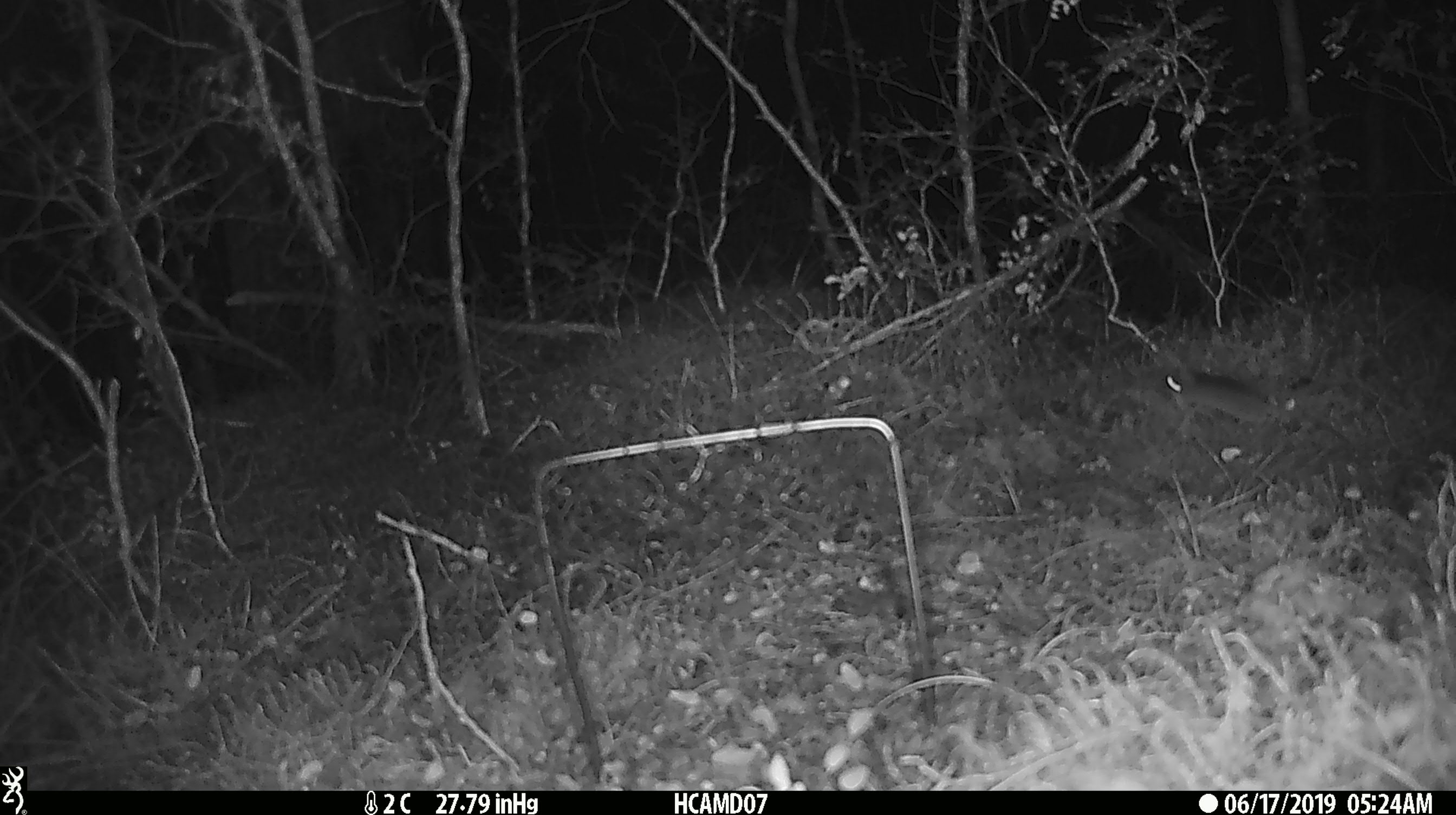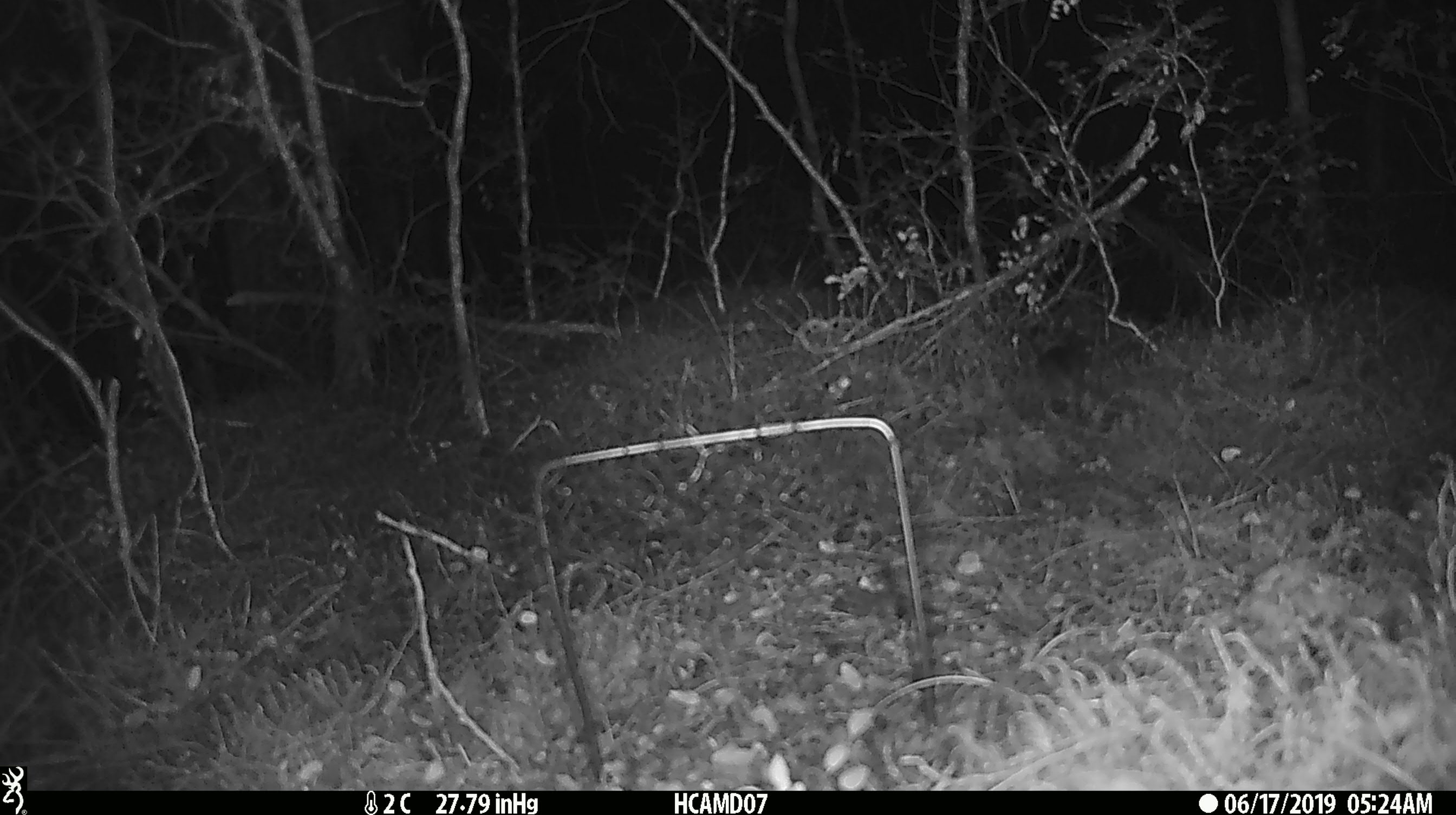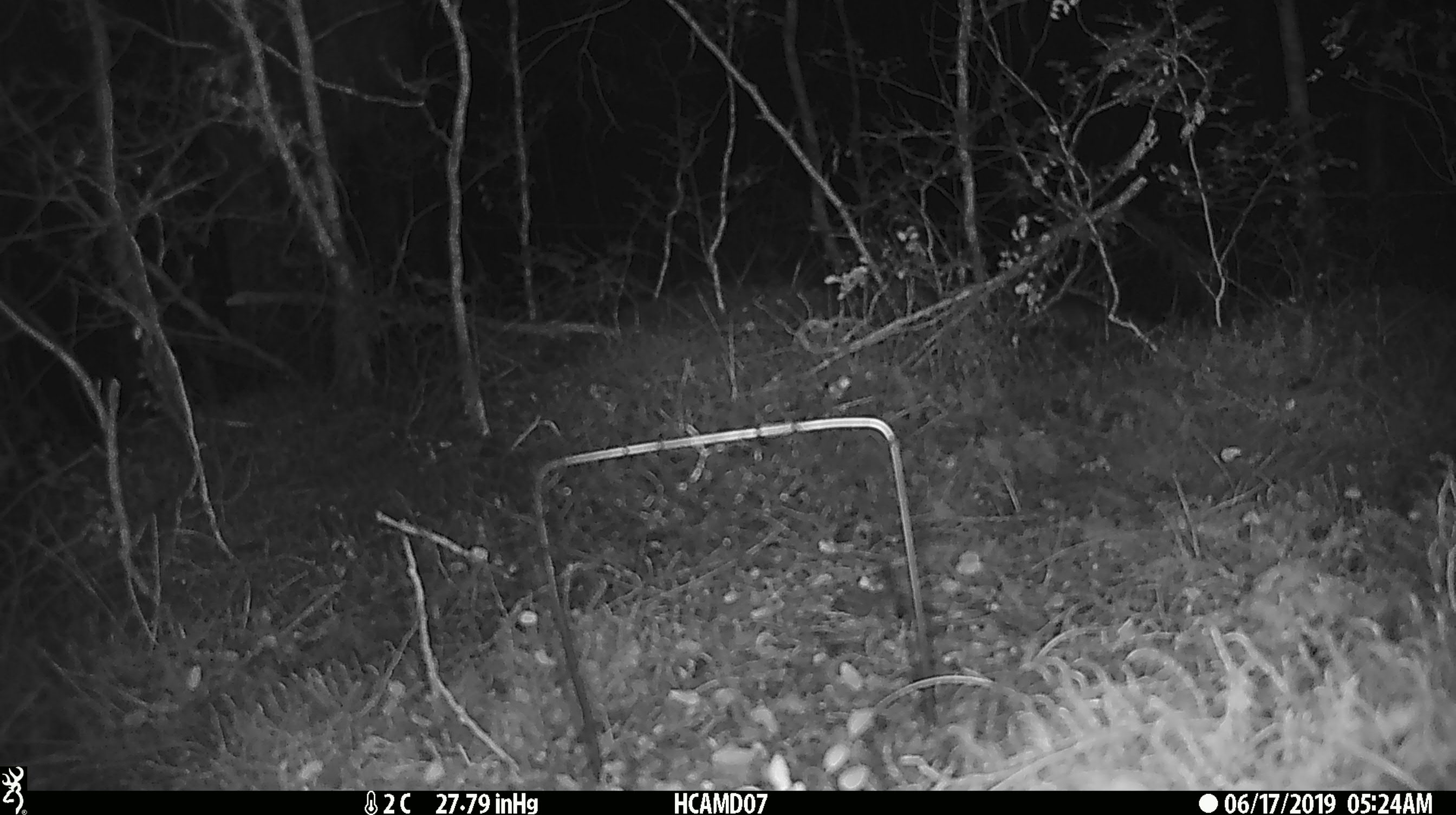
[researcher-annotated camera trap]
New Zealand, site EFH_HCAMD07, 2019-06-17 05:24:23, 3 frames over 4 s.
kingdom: Animalia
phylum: Chordata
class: Mammalia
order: Rodentia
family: Muridae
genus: Rattus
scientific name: Rattus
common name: rat